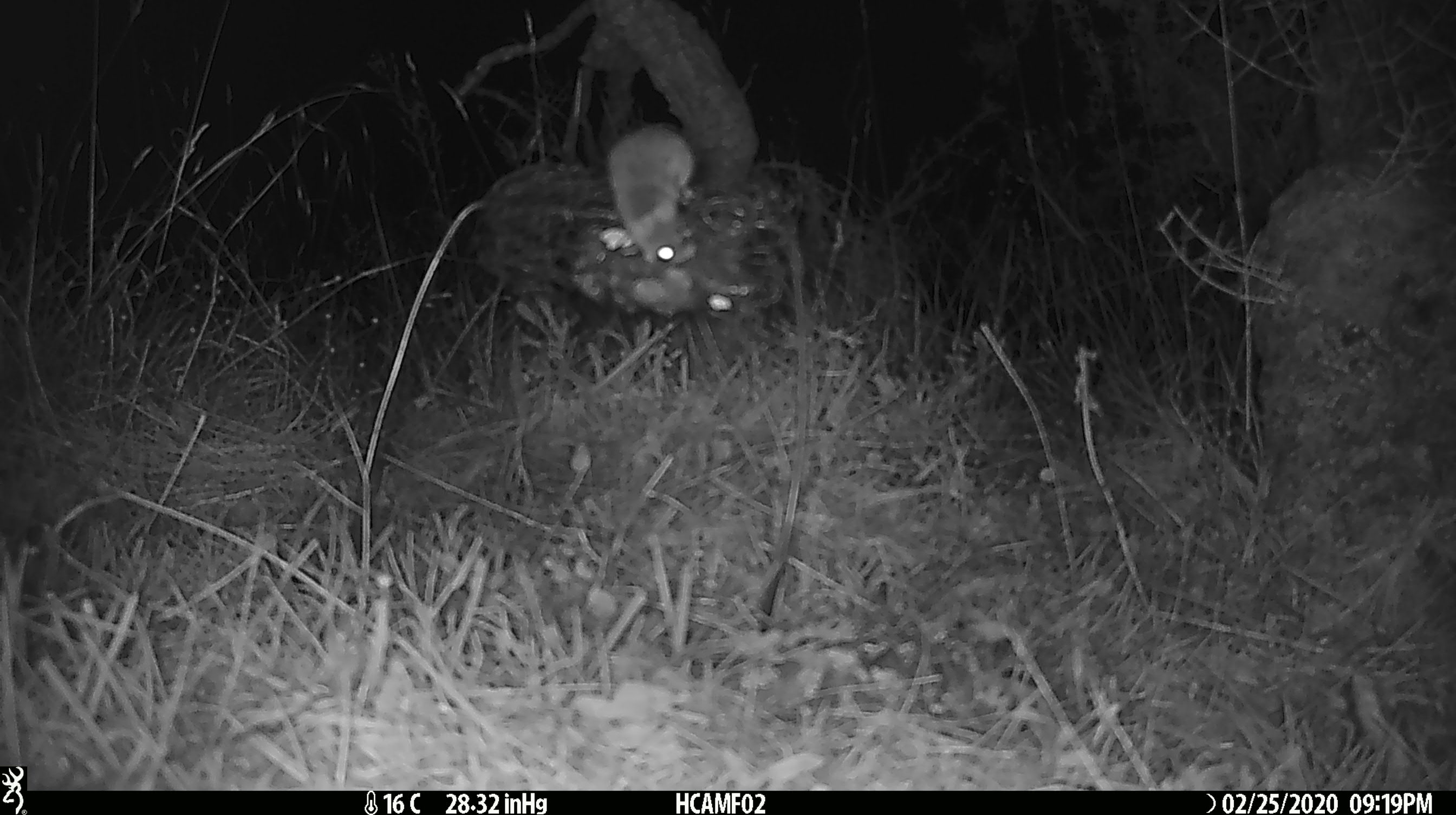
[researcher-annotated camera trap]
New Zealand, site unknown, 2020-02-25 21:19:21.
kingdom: Animalia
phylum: Chordata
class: Mammalia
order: Rodentia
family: Muridae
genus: Mus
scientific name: Mus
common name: mouse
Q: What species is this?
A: Mouse (Mus).